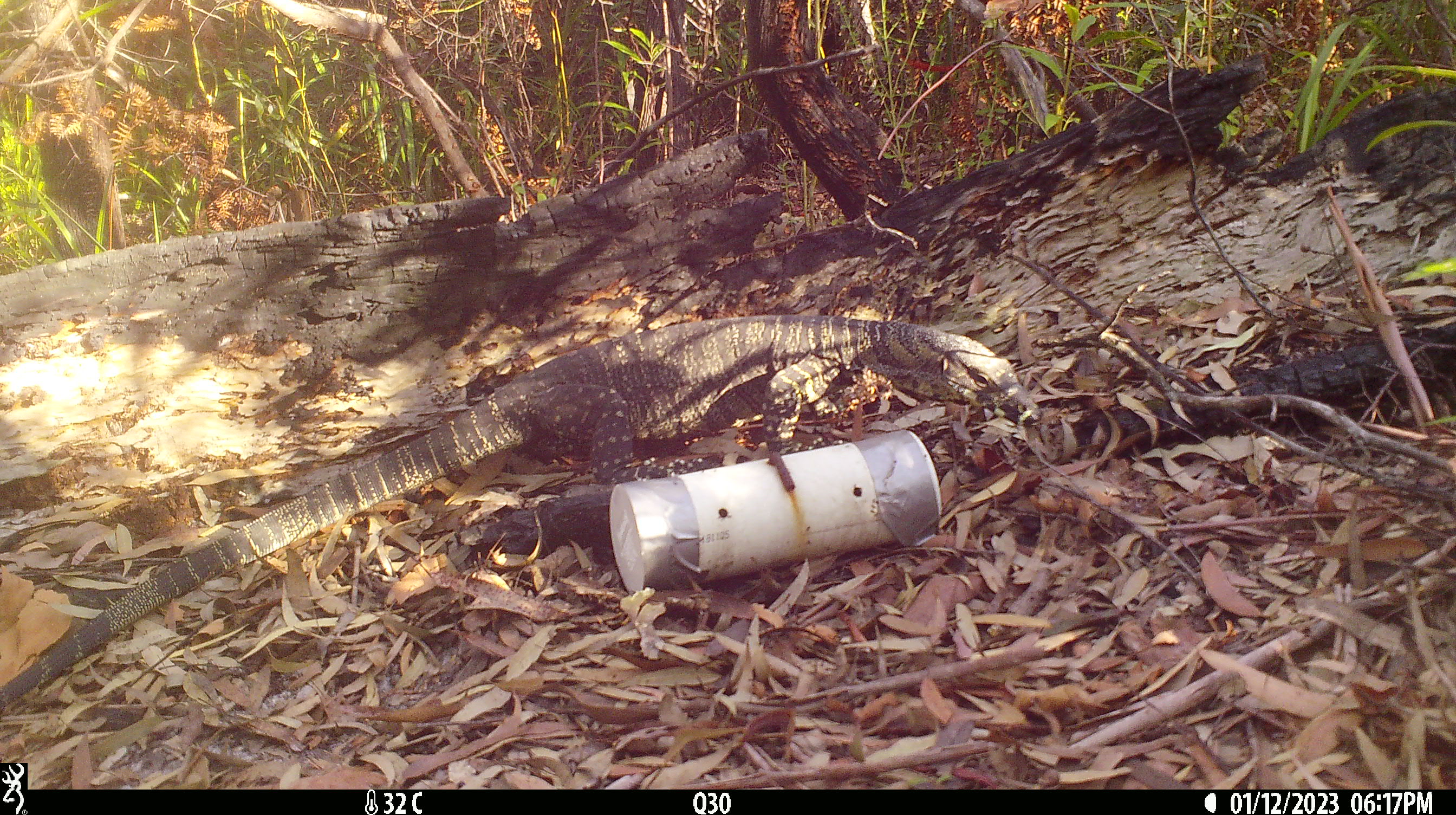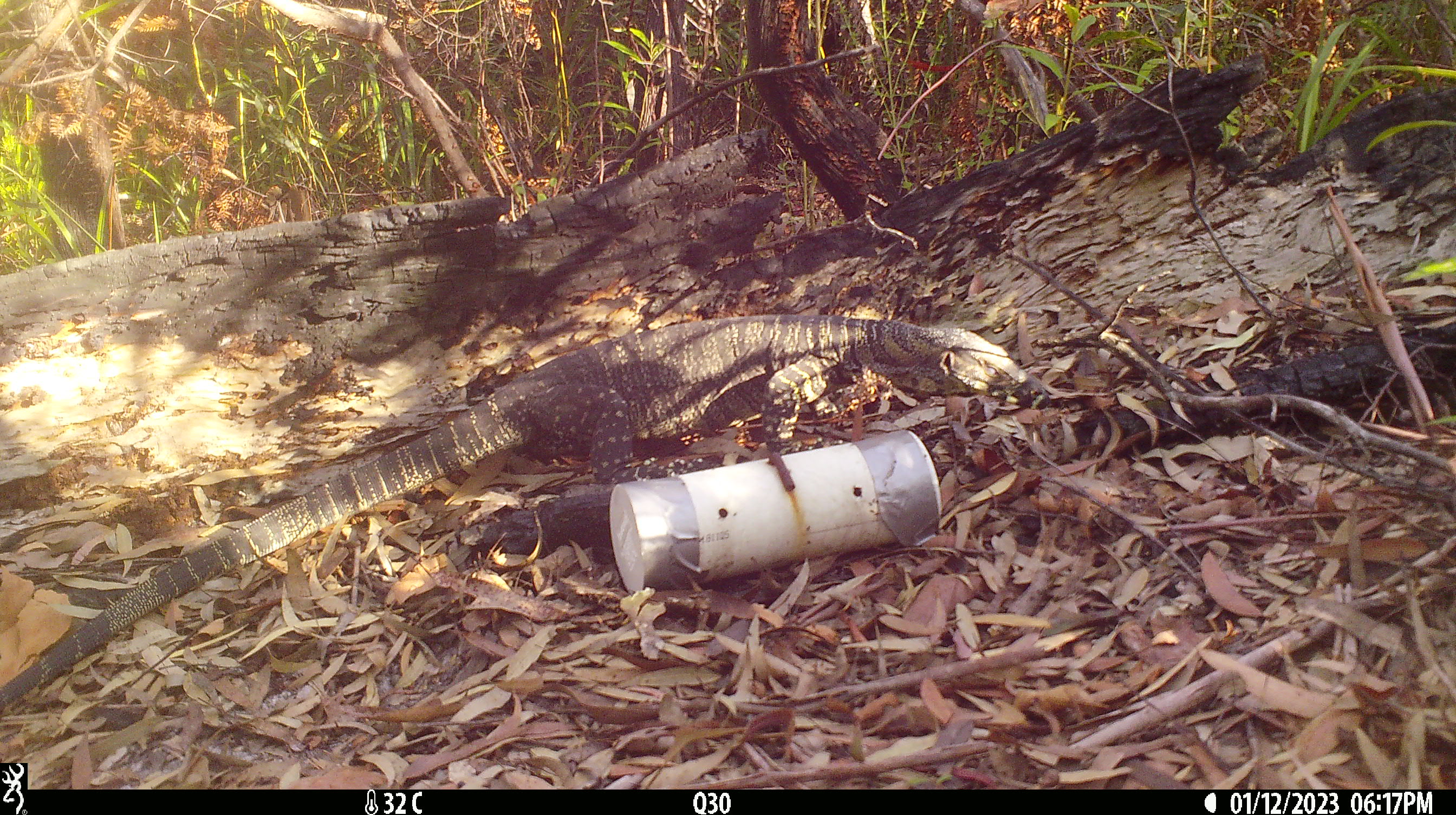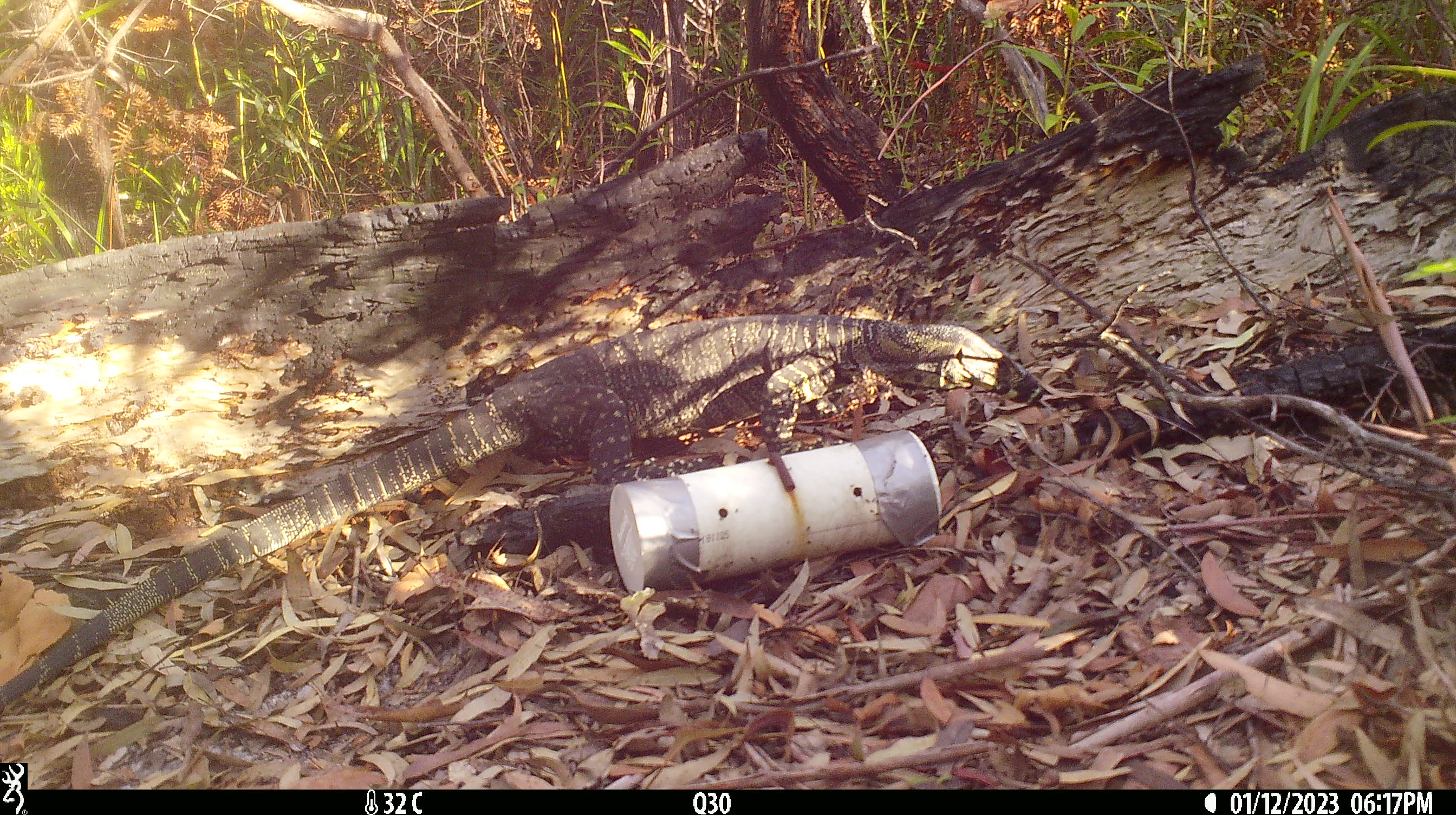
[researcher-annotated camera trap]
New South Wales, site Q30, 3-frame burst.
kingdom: Animalia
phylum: Chordata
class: Reptilia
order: Squamata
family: Varanidae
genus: Varanus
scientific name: Varanus varius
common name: lace monitor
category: goanna